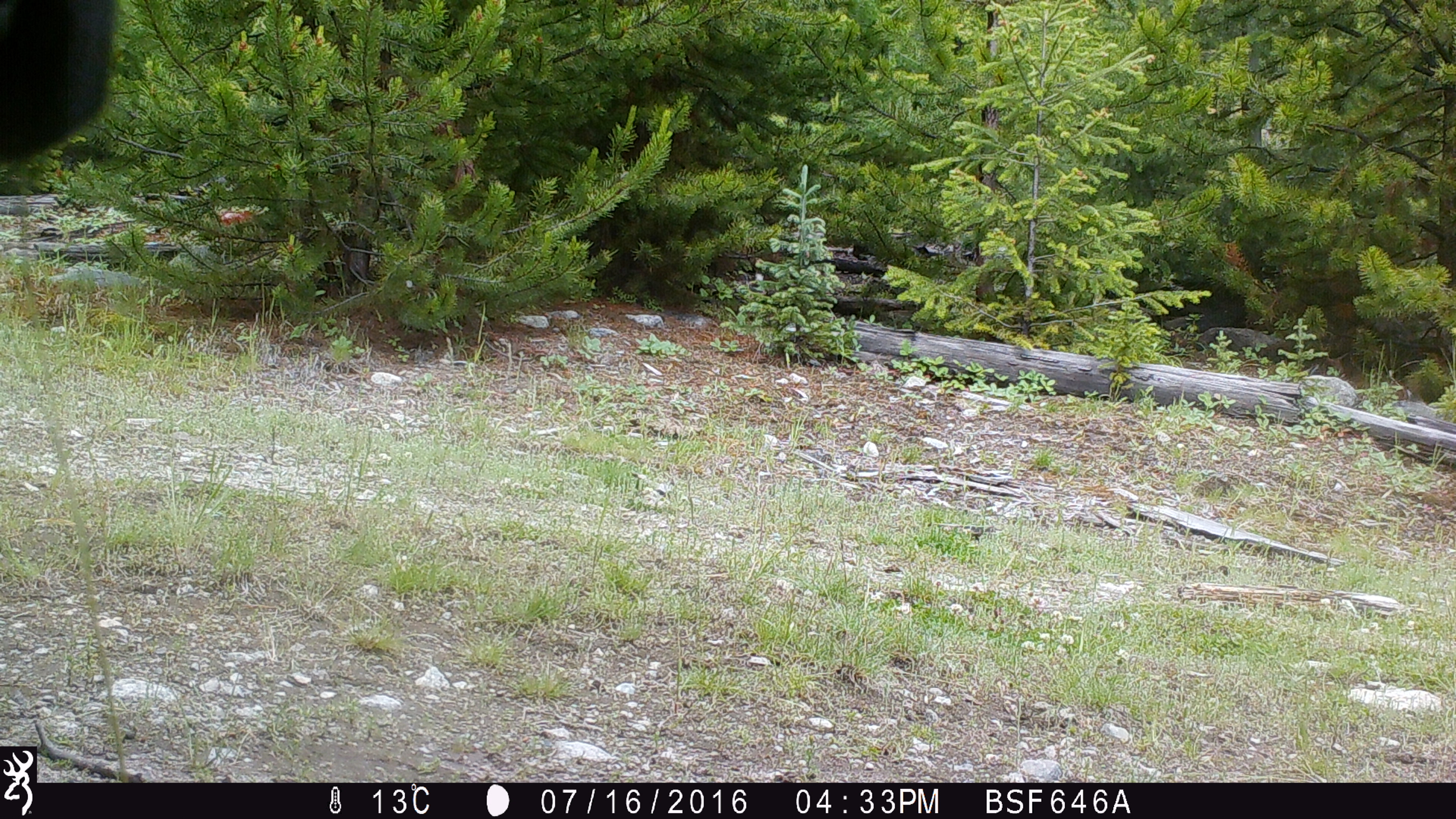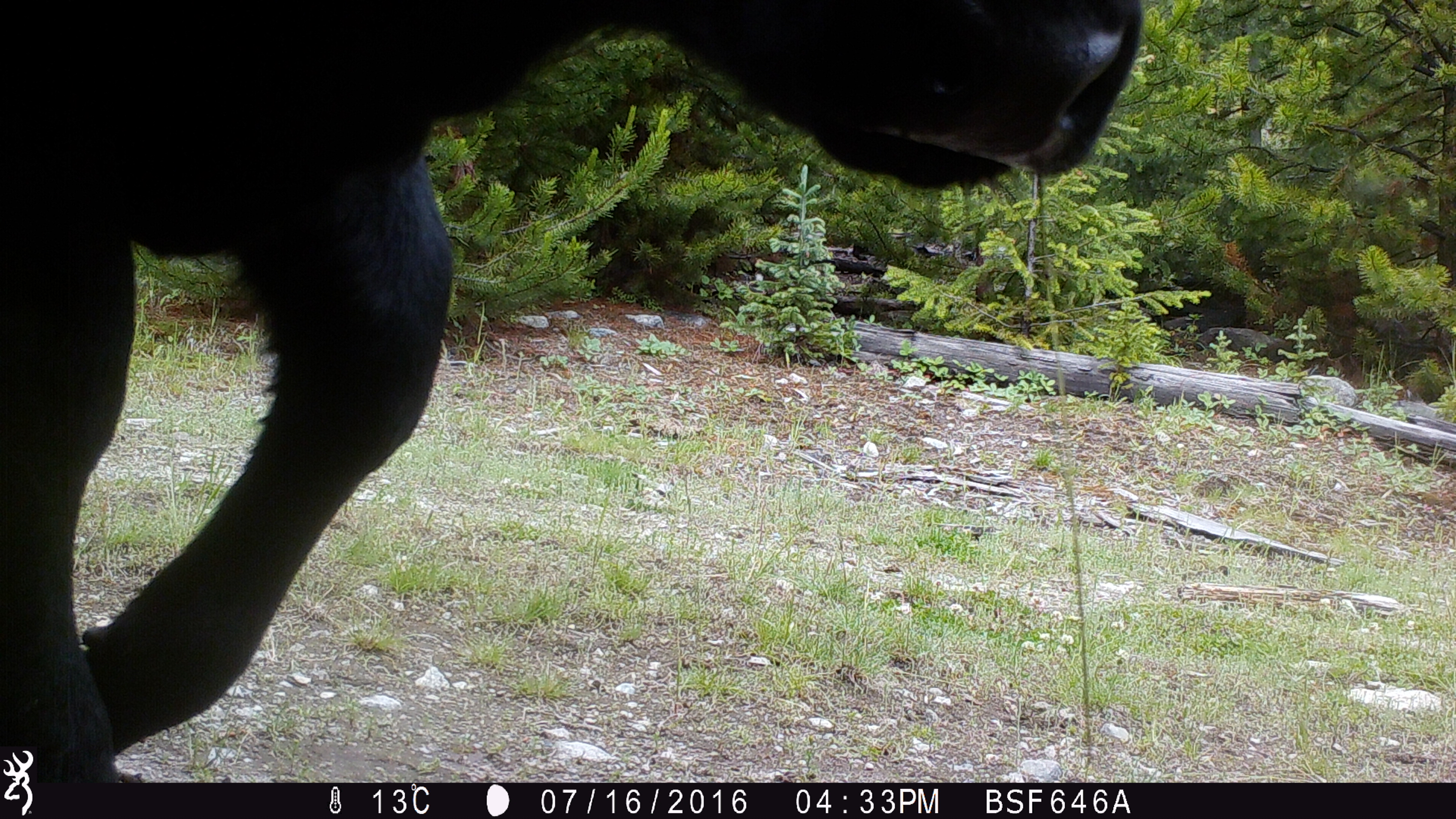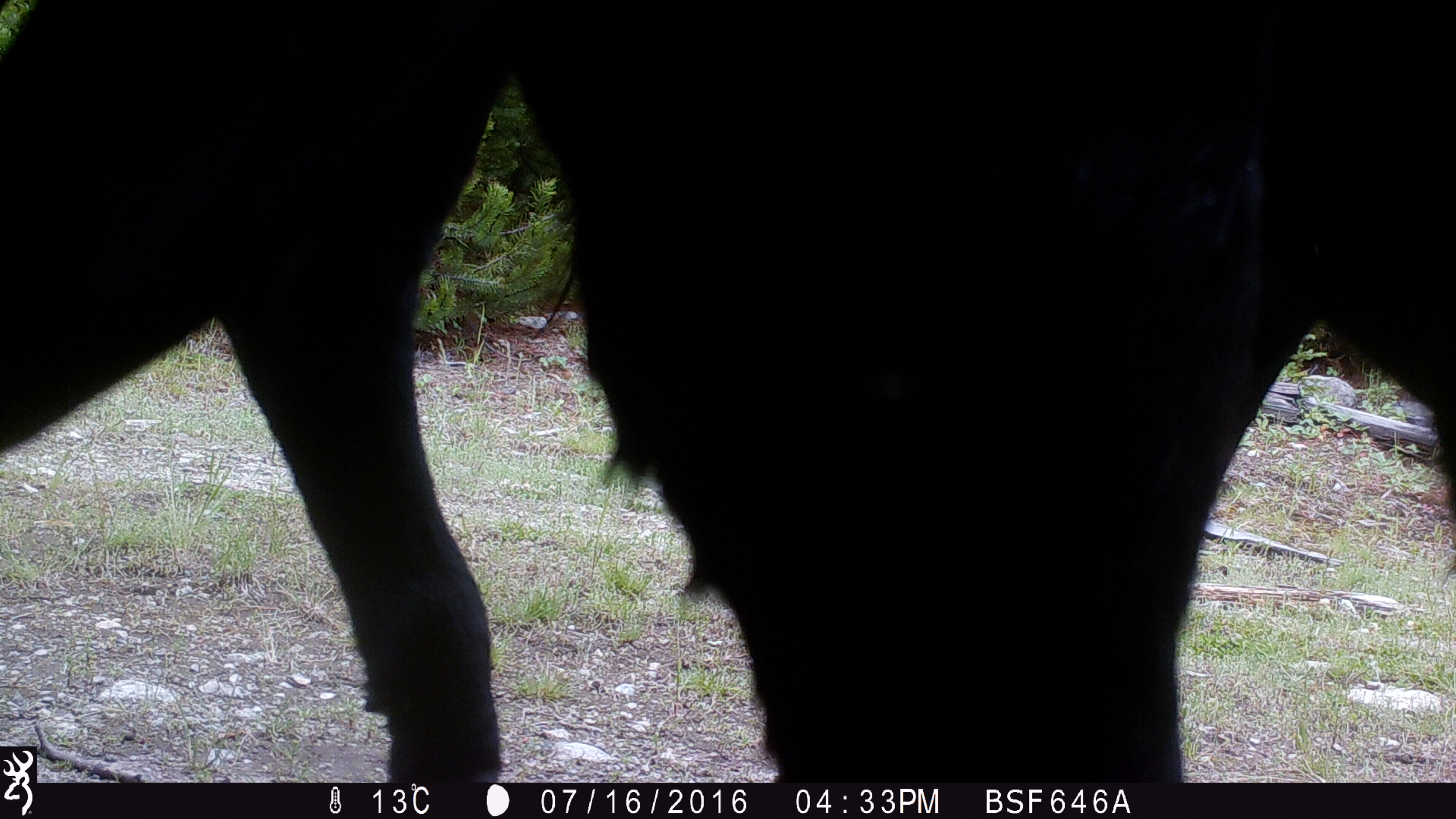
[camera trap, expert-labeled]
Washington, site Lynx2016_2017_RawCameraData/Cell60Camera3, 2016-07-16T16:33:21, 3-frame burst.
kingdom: Animalia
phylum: Chordata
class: Mammalia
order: Artiodactyla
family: Bovidae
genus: Bos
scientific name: Bos taurus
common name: domestic cattle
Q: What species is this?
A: Domestic cattle (Bos taurus).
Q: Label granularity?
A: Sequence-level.